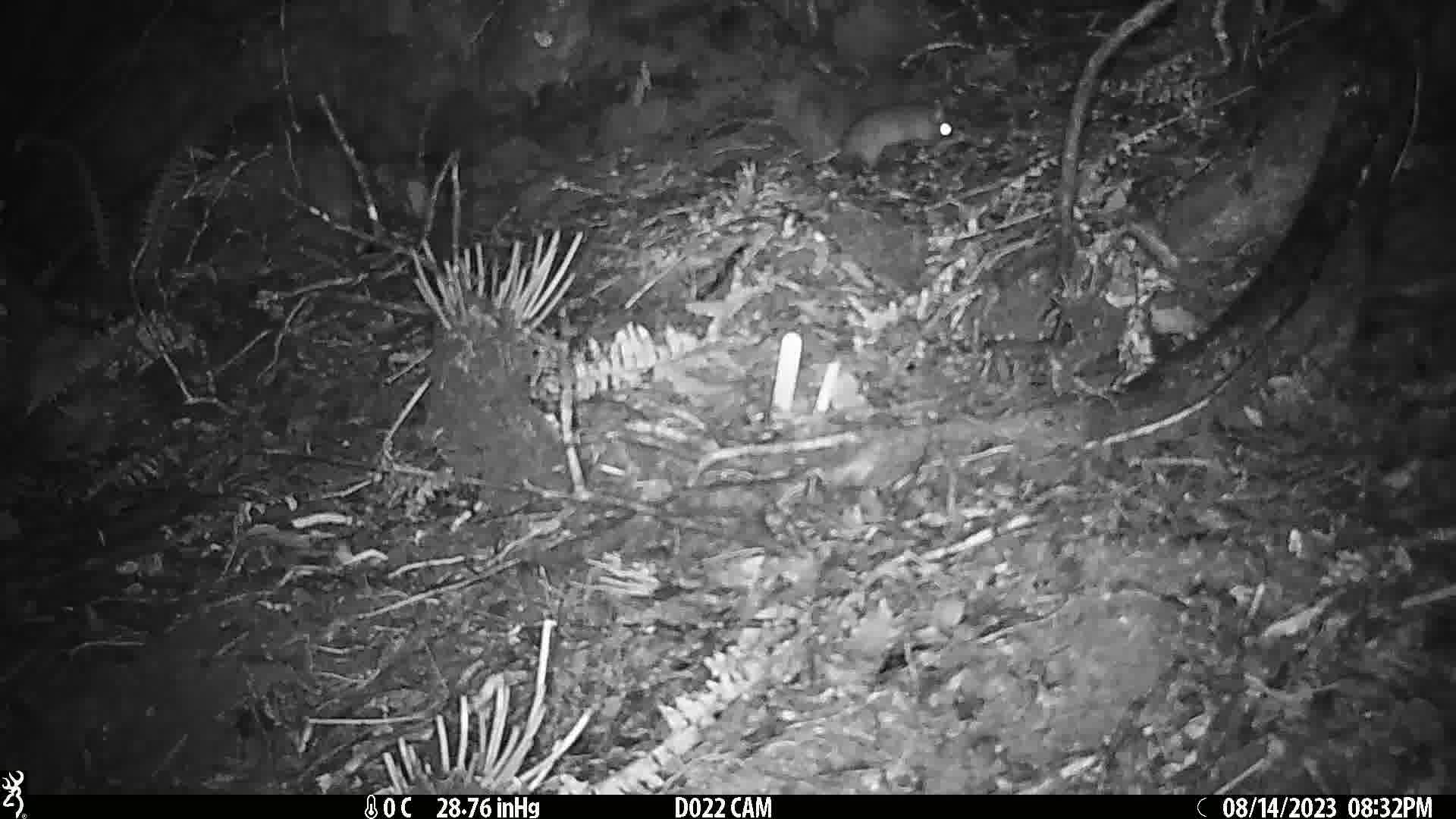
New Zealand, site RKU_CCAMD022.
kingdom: Animalia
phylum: Chordata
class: Mammalia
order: Rodentia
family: Muridae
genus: Rattus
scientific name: Rattus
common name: rat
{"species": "rat (Rattus)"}